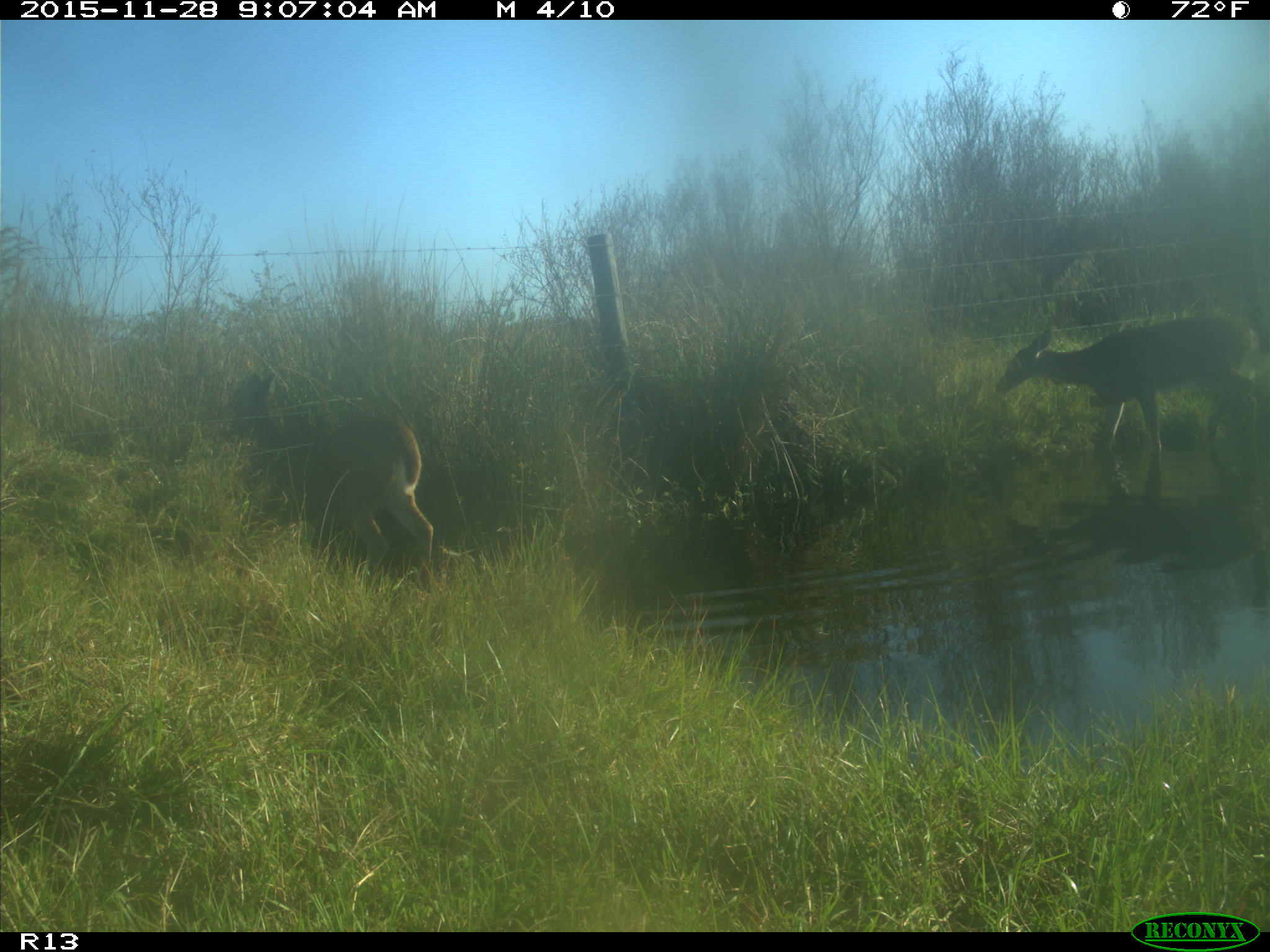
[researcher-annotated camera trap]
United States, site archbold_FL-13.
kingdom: Animalia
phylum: Chordata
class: Mammalia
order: Artiodactyla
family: Cervidae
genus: Odocoileus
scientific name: Odocoileus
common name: deer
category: unidentified deer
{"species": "unidentified deer (deer) (Odocoileus)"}